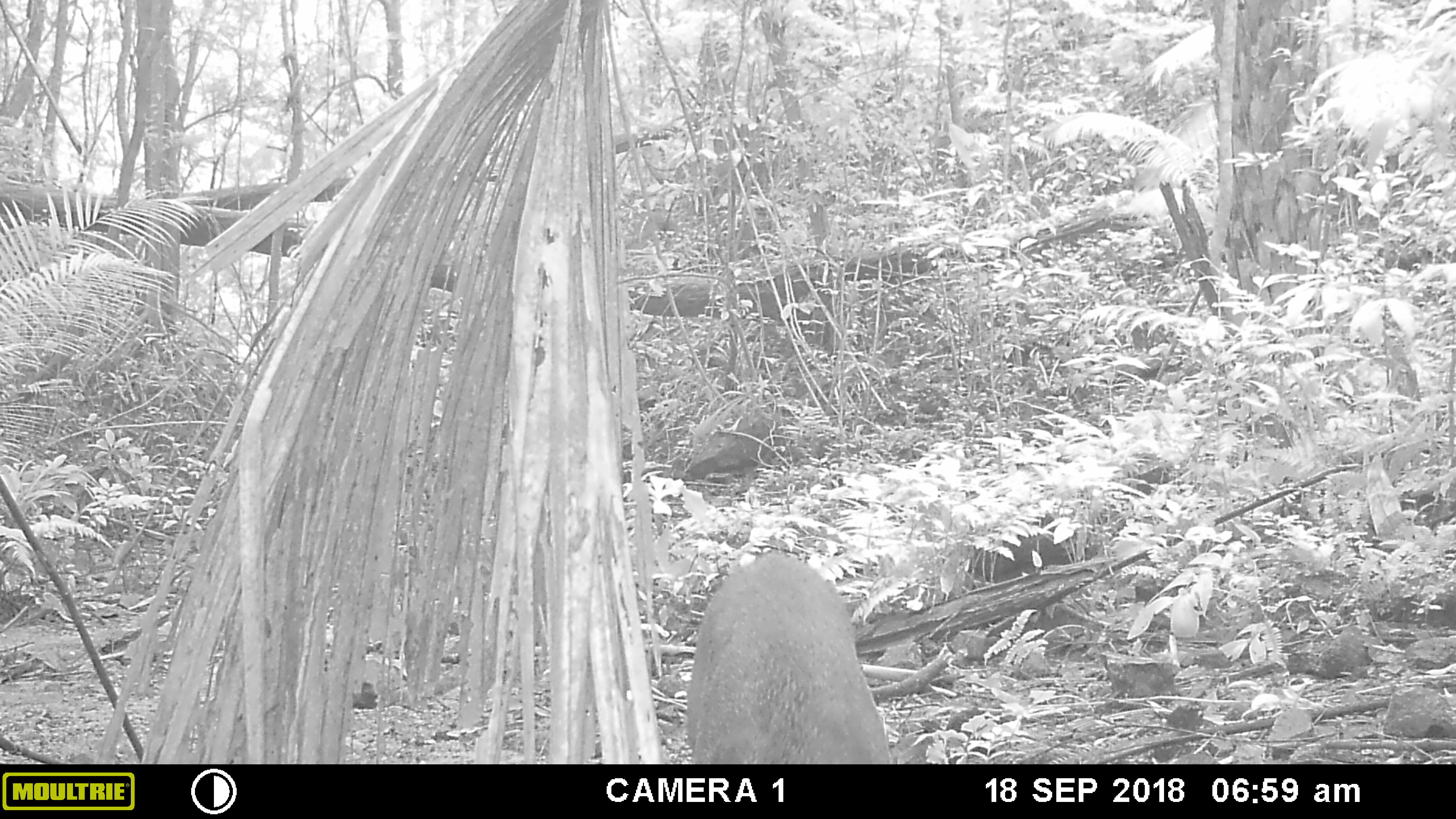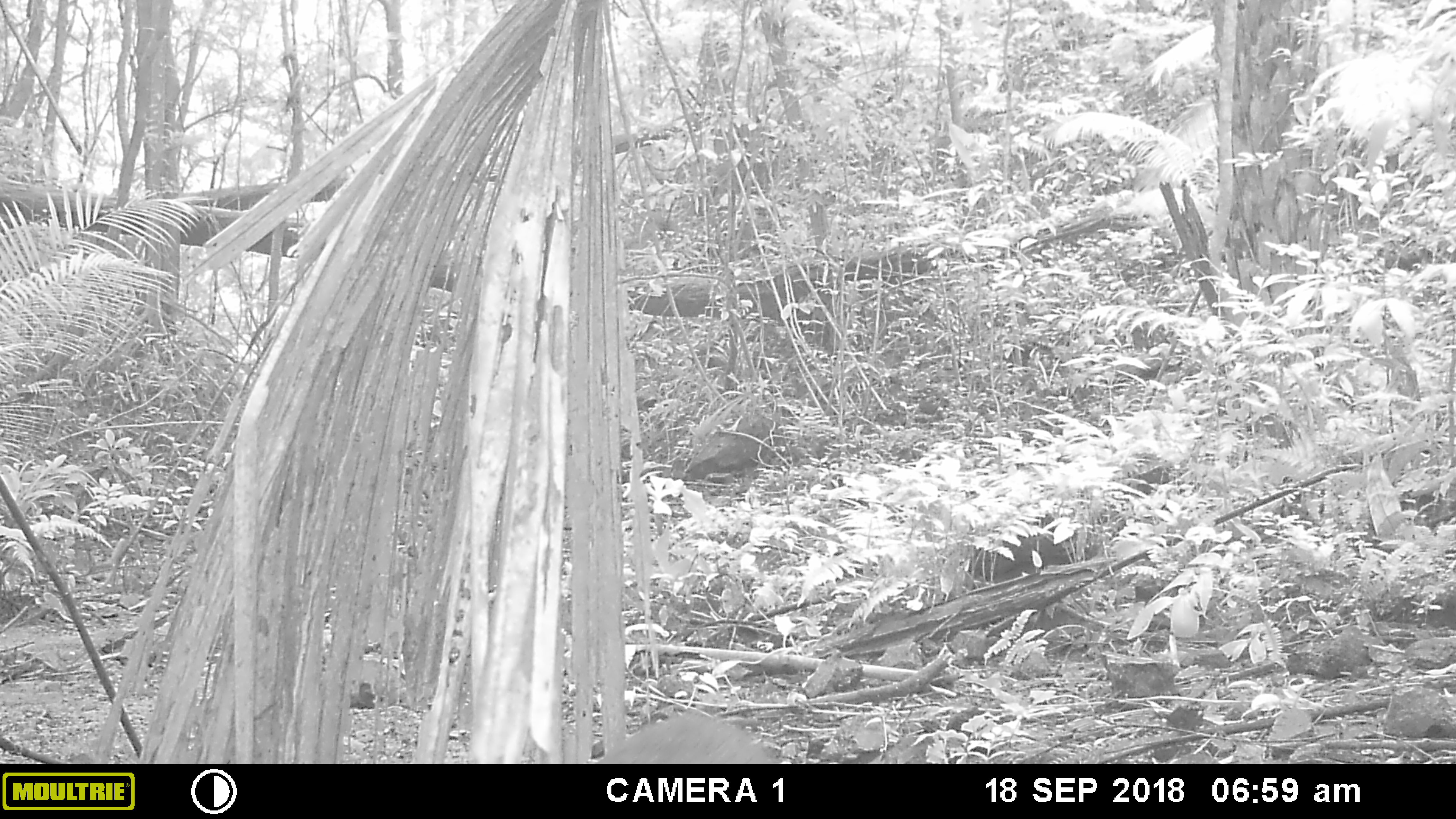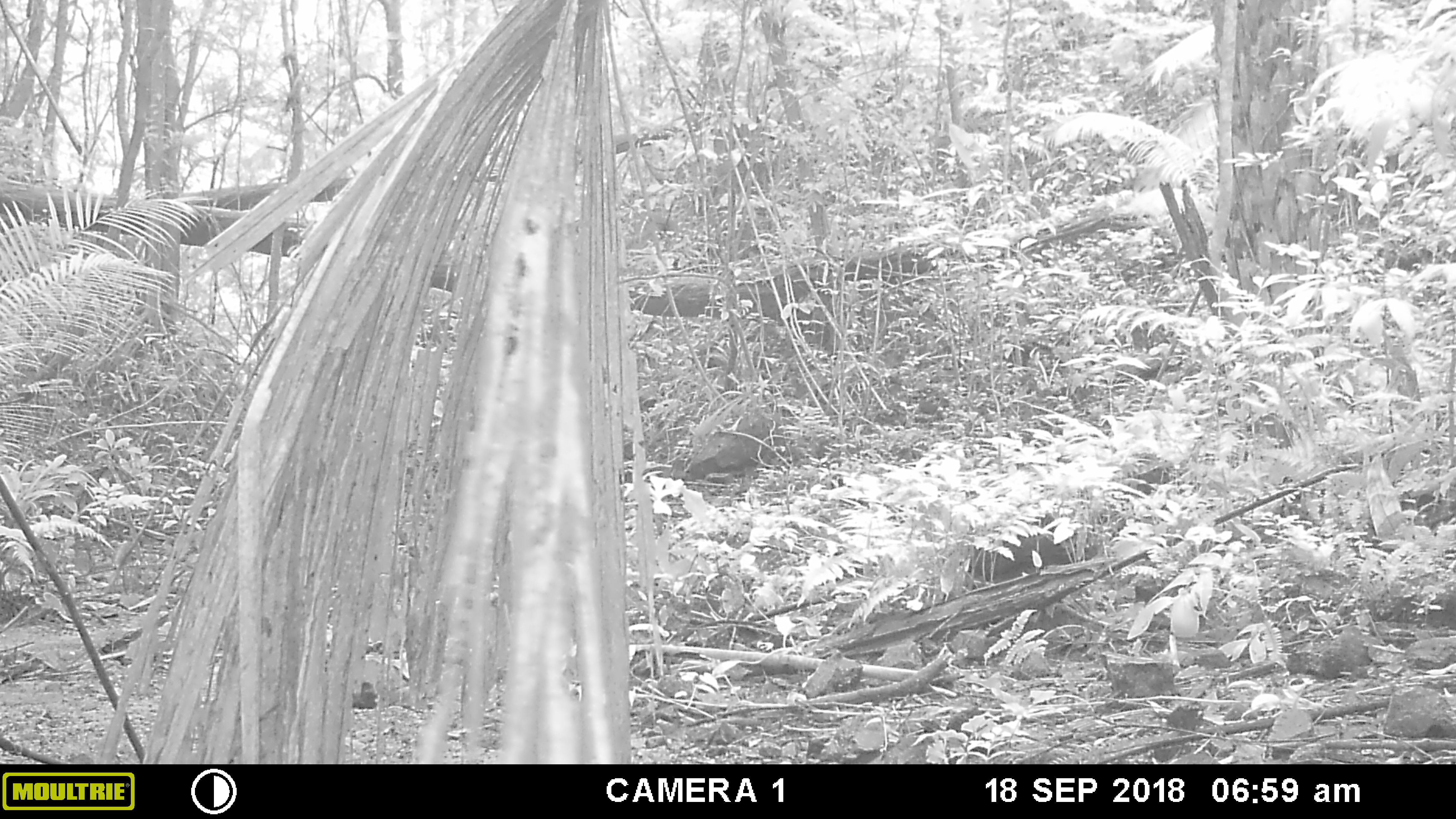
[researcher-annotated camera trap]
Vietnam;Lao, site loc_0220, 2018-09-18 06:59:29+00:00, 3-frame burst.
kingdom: Animalia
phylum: Chordata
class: Mammalia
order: Artiodactyla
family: Suidae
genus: Sus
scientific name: Sus scrofa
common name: eurasian wild pig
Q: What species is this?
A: Eurasian wild pig (Sus scrofa).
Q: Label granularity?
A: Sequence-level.